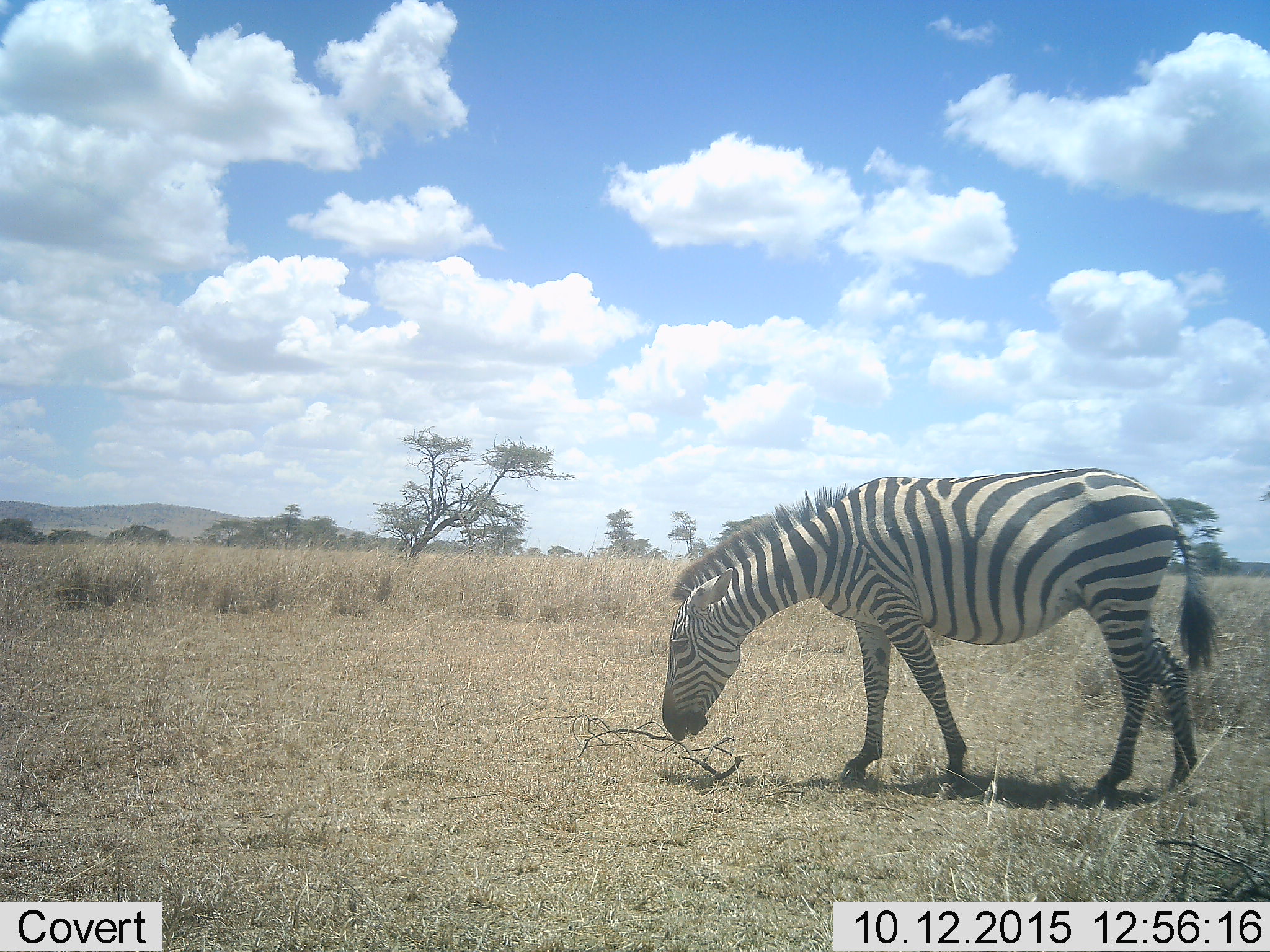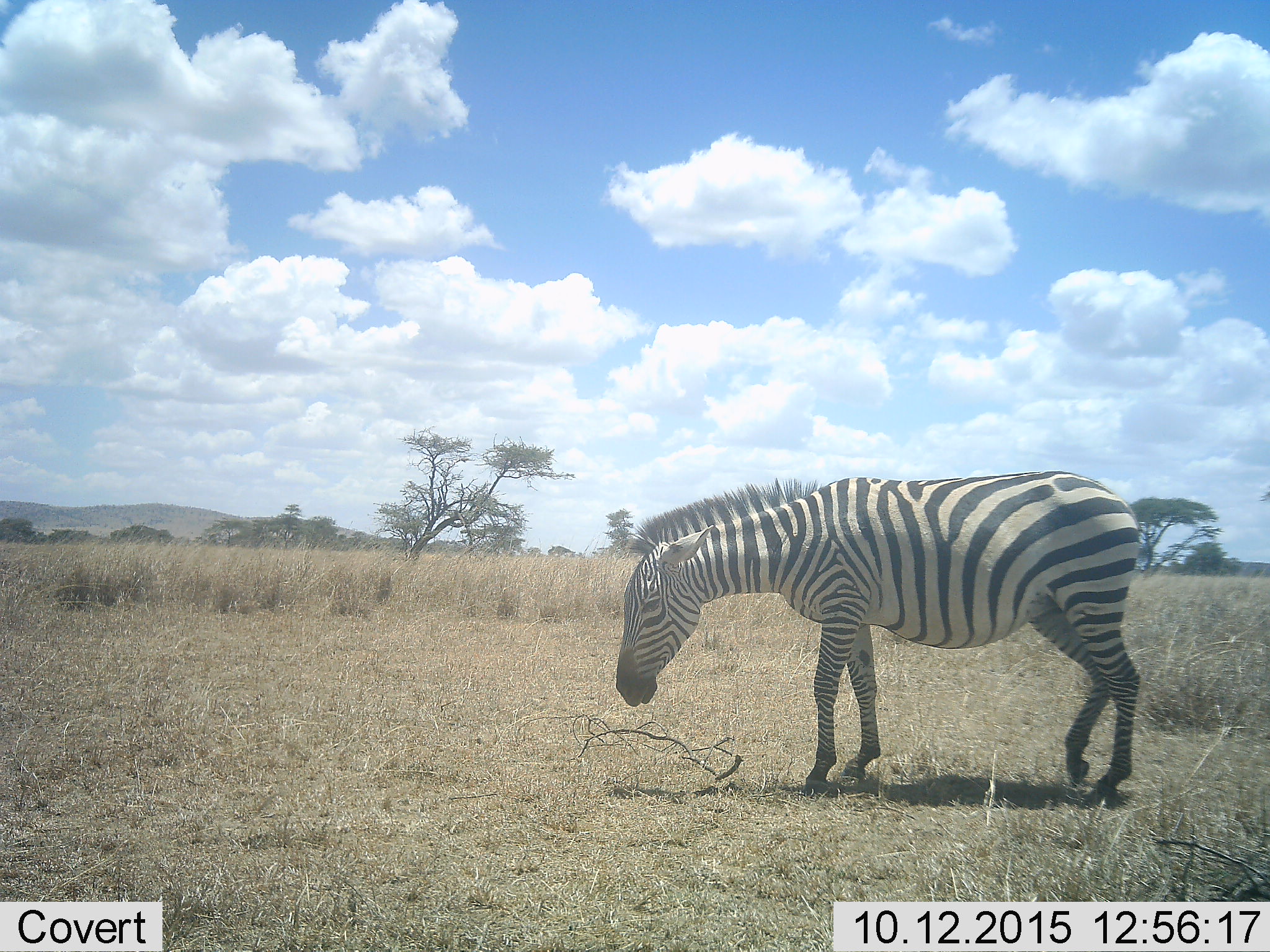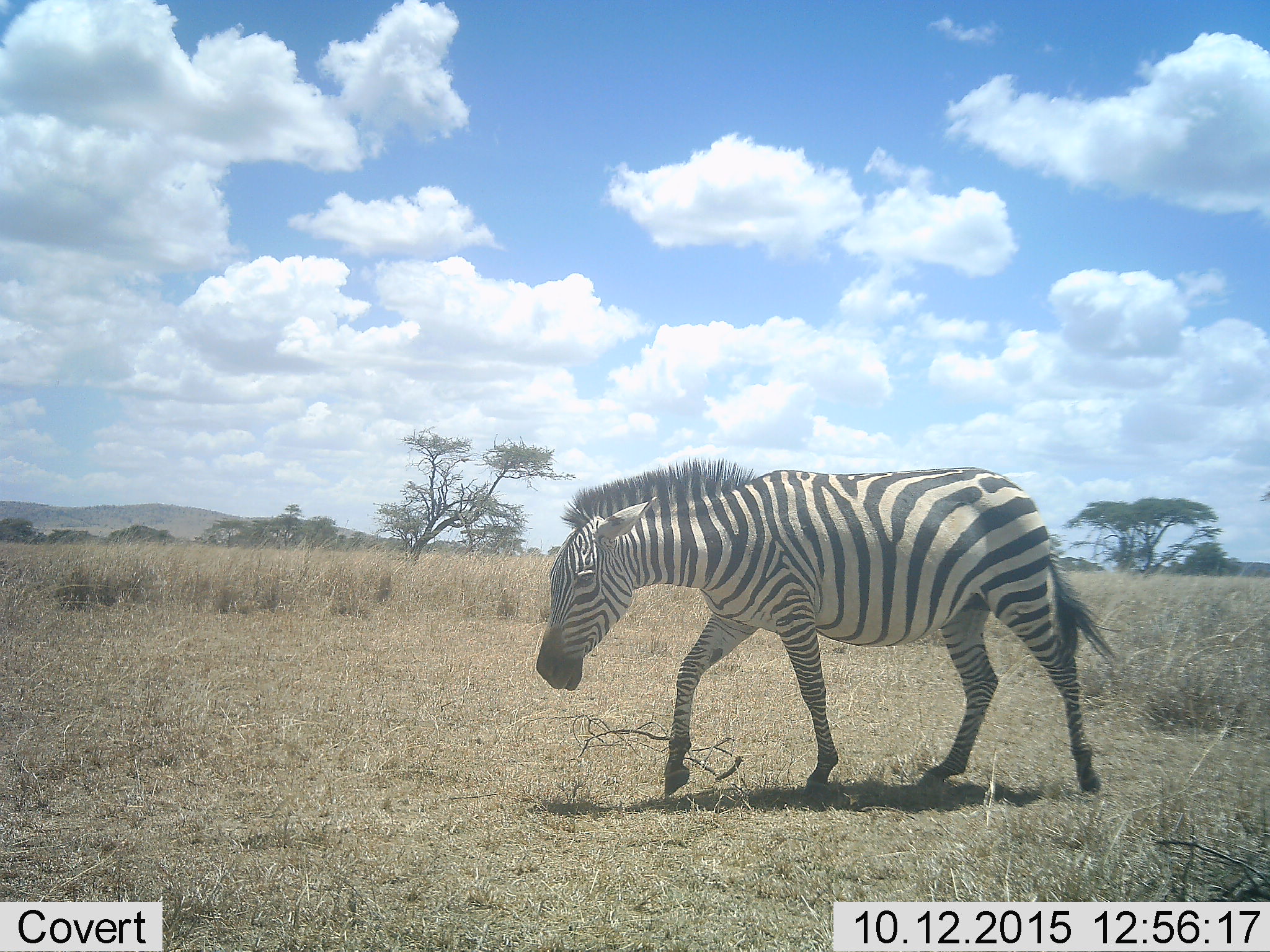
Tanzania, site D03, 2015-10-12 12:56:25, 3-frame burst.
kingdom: Animalia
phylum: Chordata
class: Mammalia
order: Perissodactyla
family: Equidae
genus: Equus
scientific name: Equus quagga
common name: plains zebra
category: zebra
Zebra (plains zebra) (Equus quagga), count 1. Behavior (volunteer vote fractions): standing 29%, resting 0%, moving 64%, interacting 14%. Young present (vote fraction): 0%. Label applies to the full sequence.